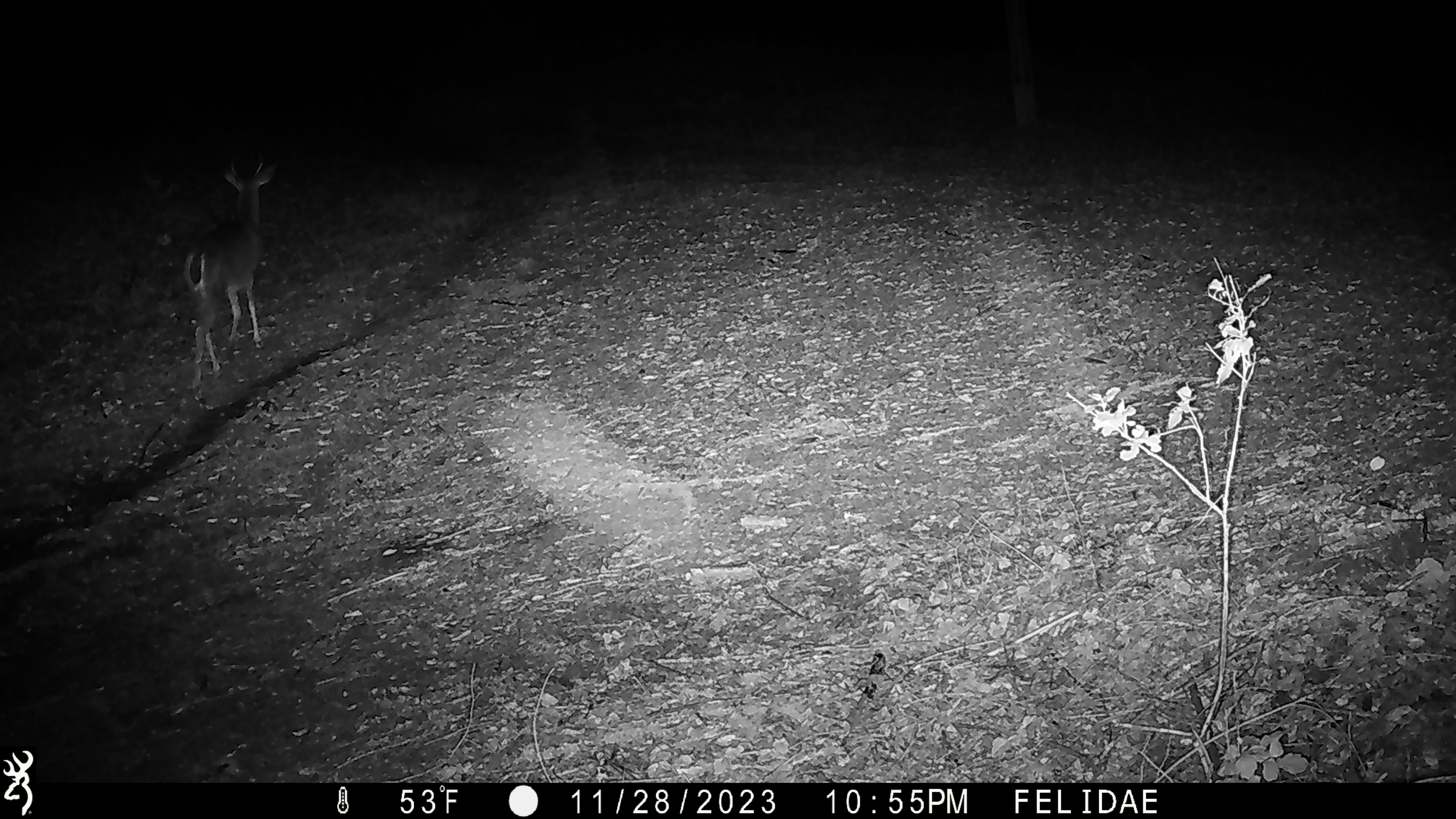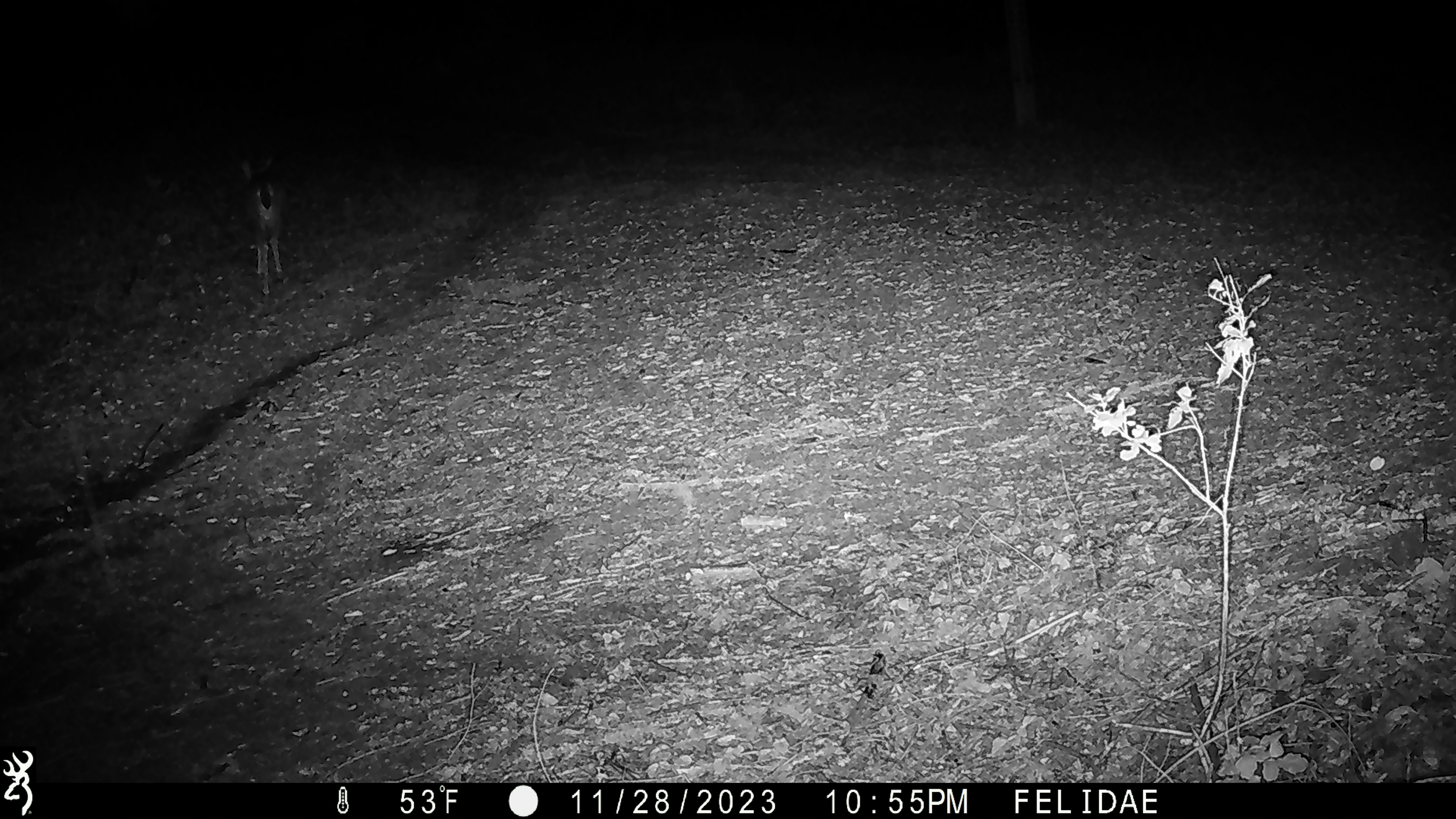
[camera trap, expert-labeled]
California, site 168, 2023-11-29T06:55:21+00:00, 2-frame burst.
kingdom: Animalia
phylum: Chordata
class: Mammalia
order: Artiodactyla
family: Cervidae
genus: Odocoileus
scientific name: Odocoileus hemionus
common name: mule deer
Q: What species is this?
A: Mule deer (Odocoileus hemionus).